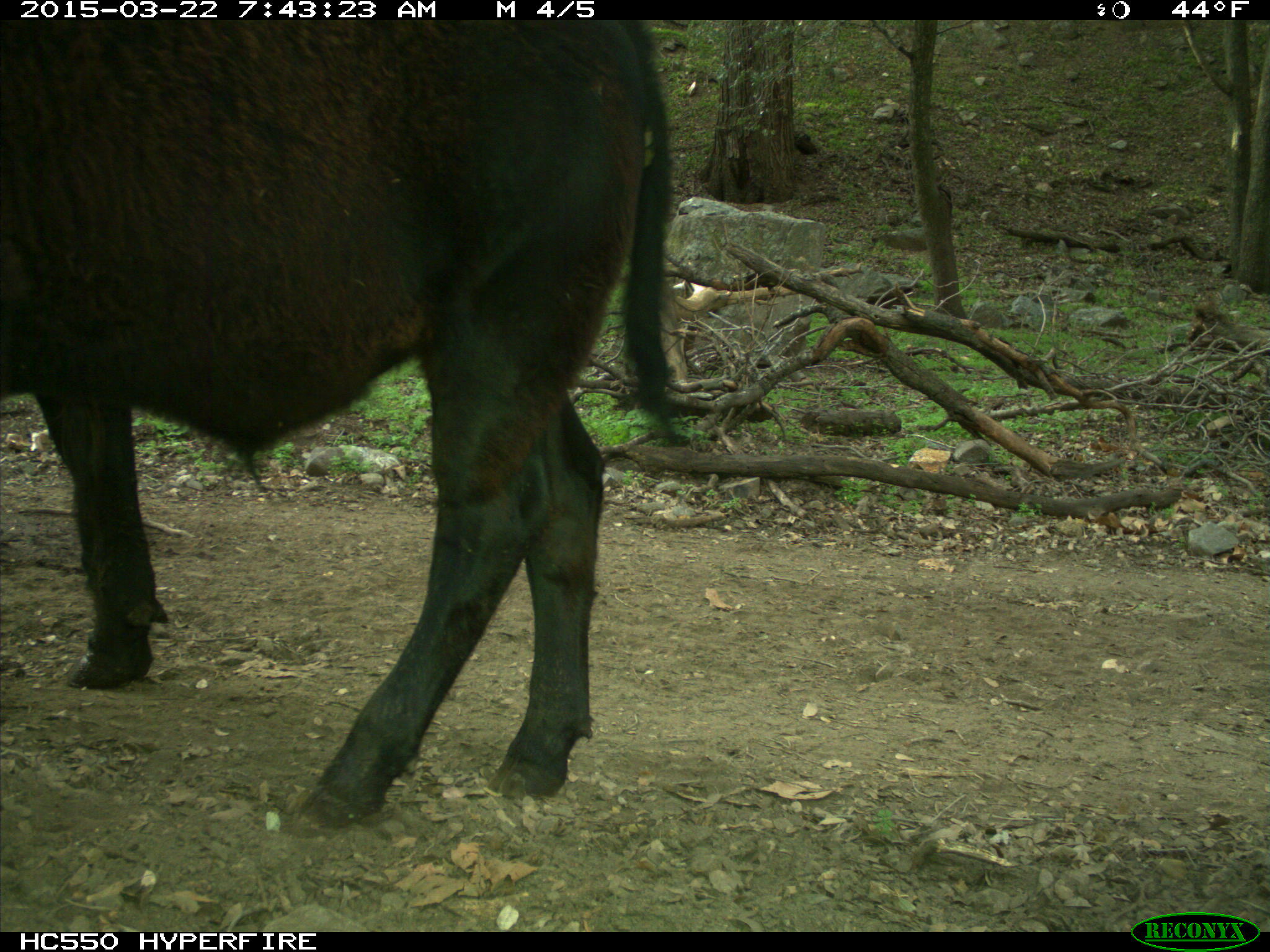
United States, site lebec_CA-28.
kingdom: Animalia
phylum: Chordata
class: Mammalia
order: Artiodactyla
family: Bovidae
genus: Bos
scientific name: Bos taurus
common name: domestic cow